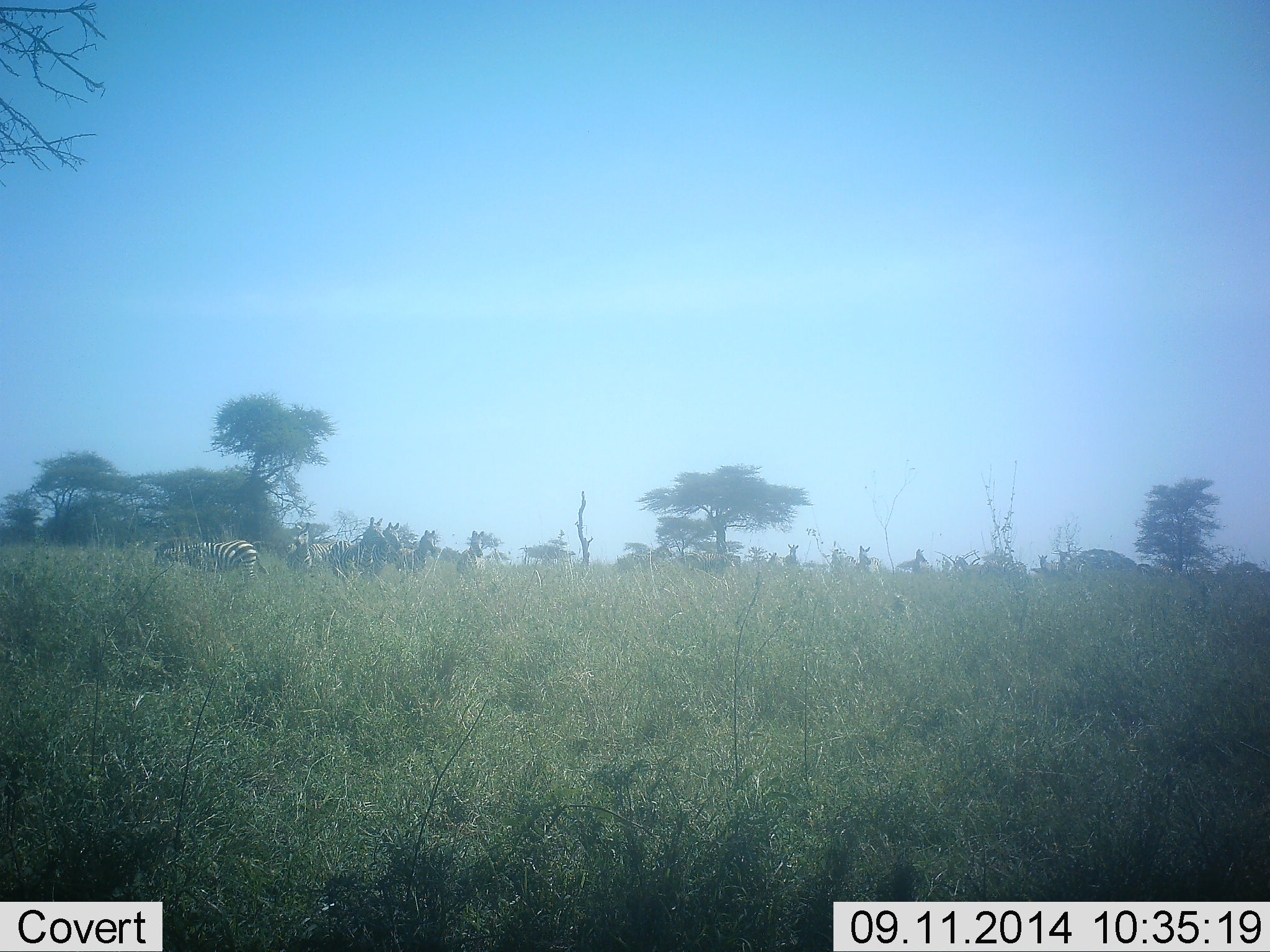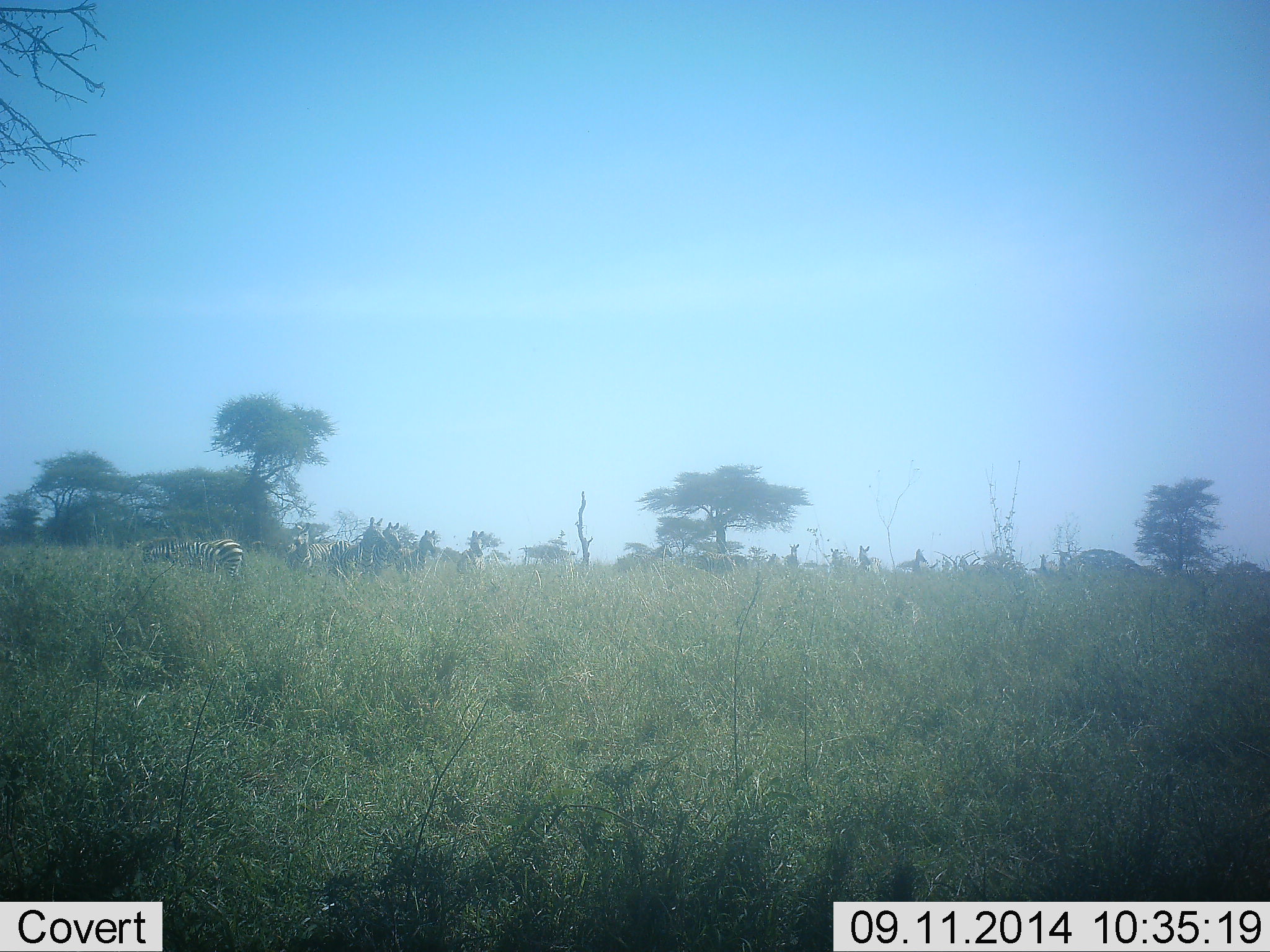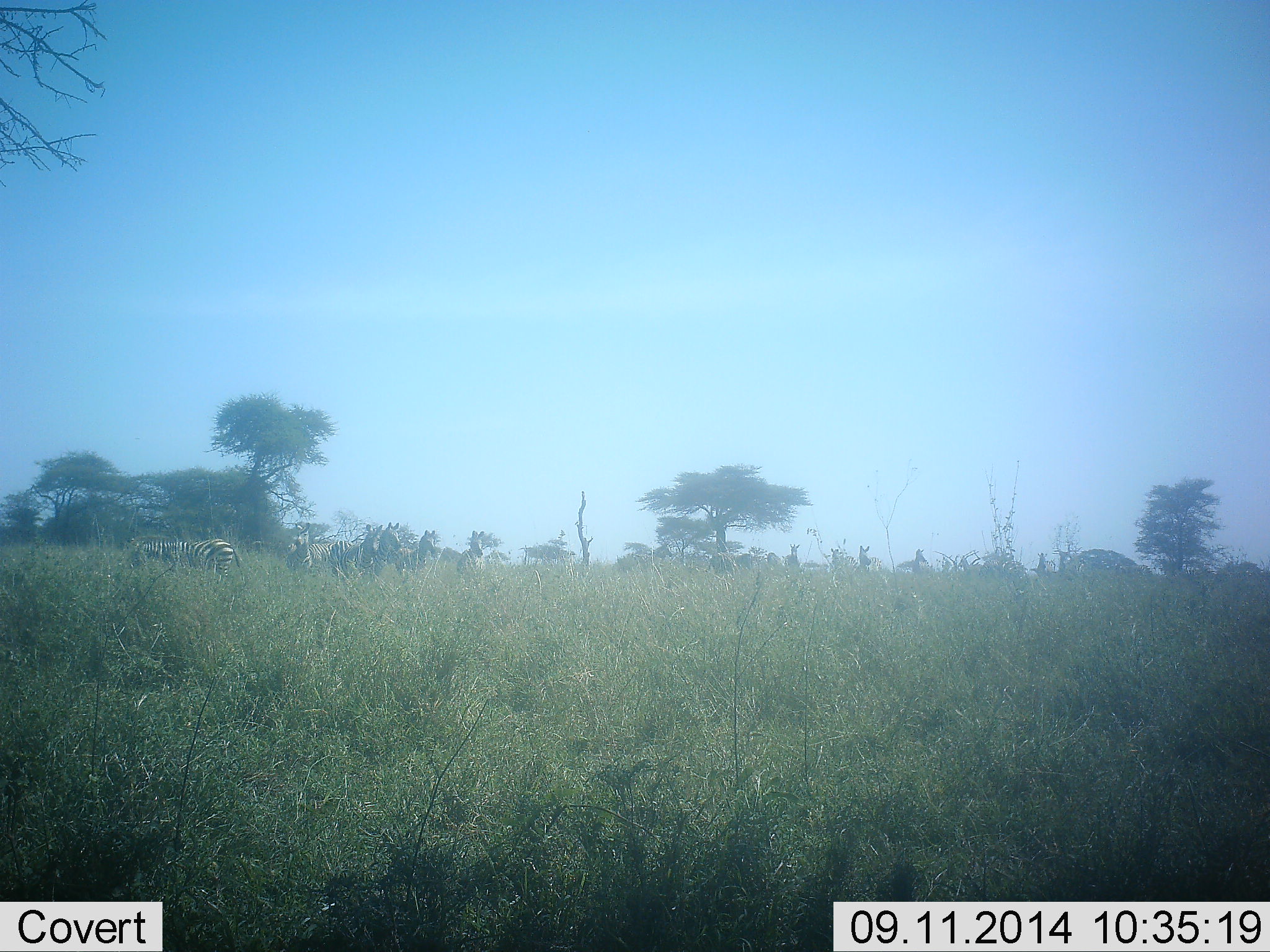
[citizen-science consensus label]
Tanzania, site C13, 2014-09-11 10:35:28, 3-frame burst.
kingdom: Animalia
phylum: Chordata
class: Mammalia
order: Perissodactyla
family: Equidae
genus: Equus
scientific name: Equus quagga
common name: plains zebra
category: zebra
Zebra (plains zebra) (Equus quagga), count 8. Behavior (volunteer vote fractions): standing 90%, resting 10%, moving 50%, interacting 0%. Young present (vote fraction): 0%. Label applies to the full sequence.